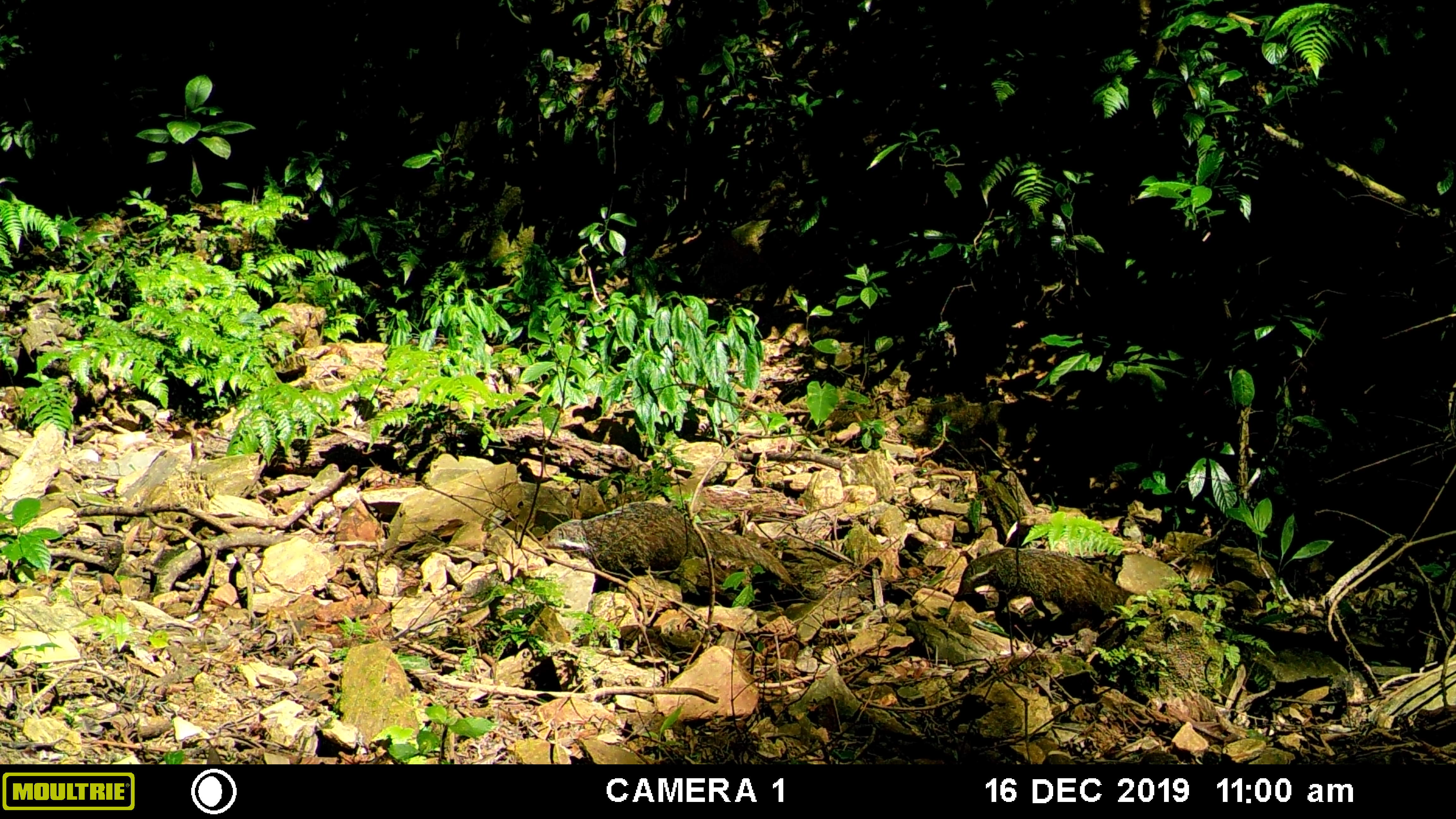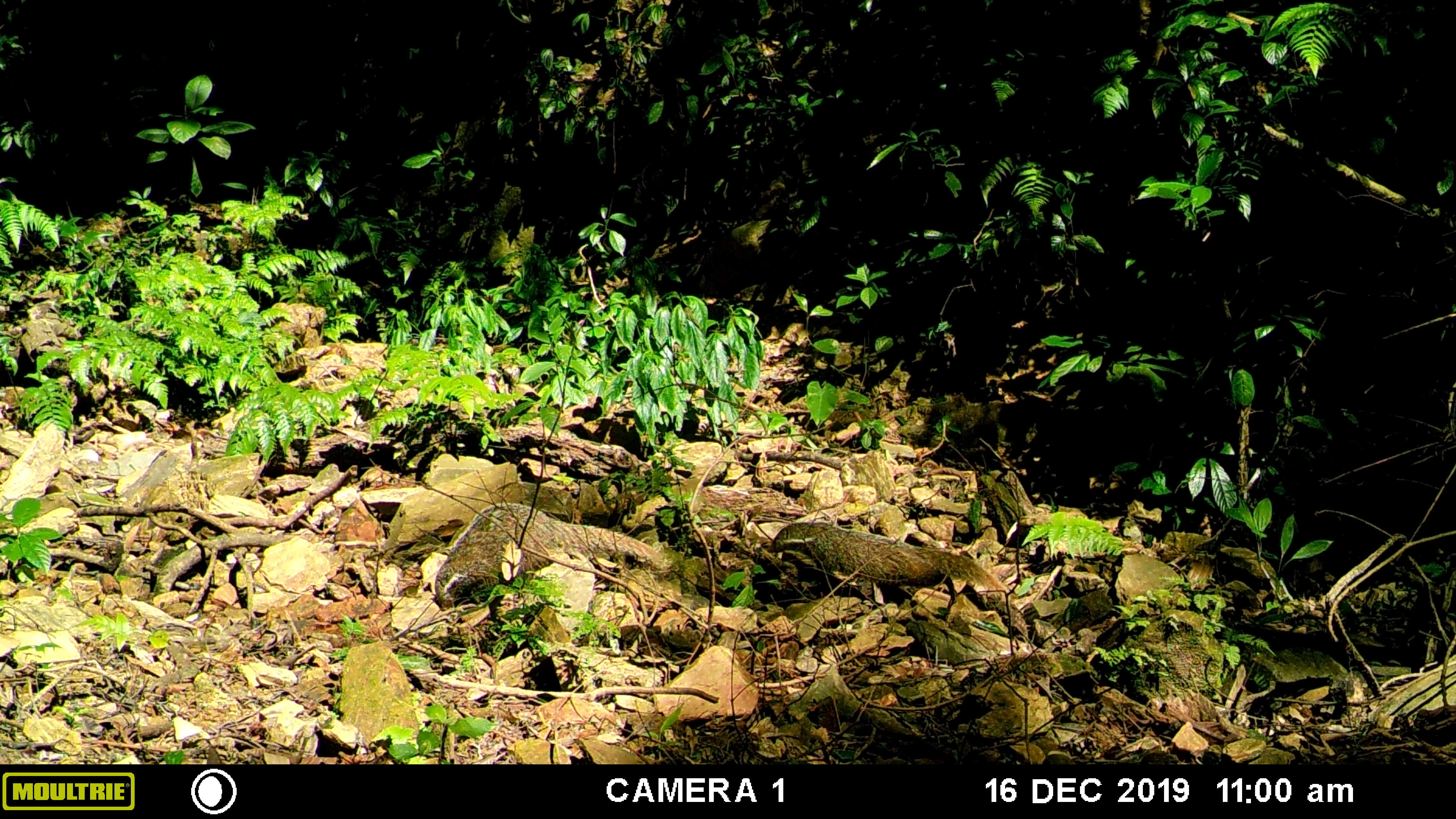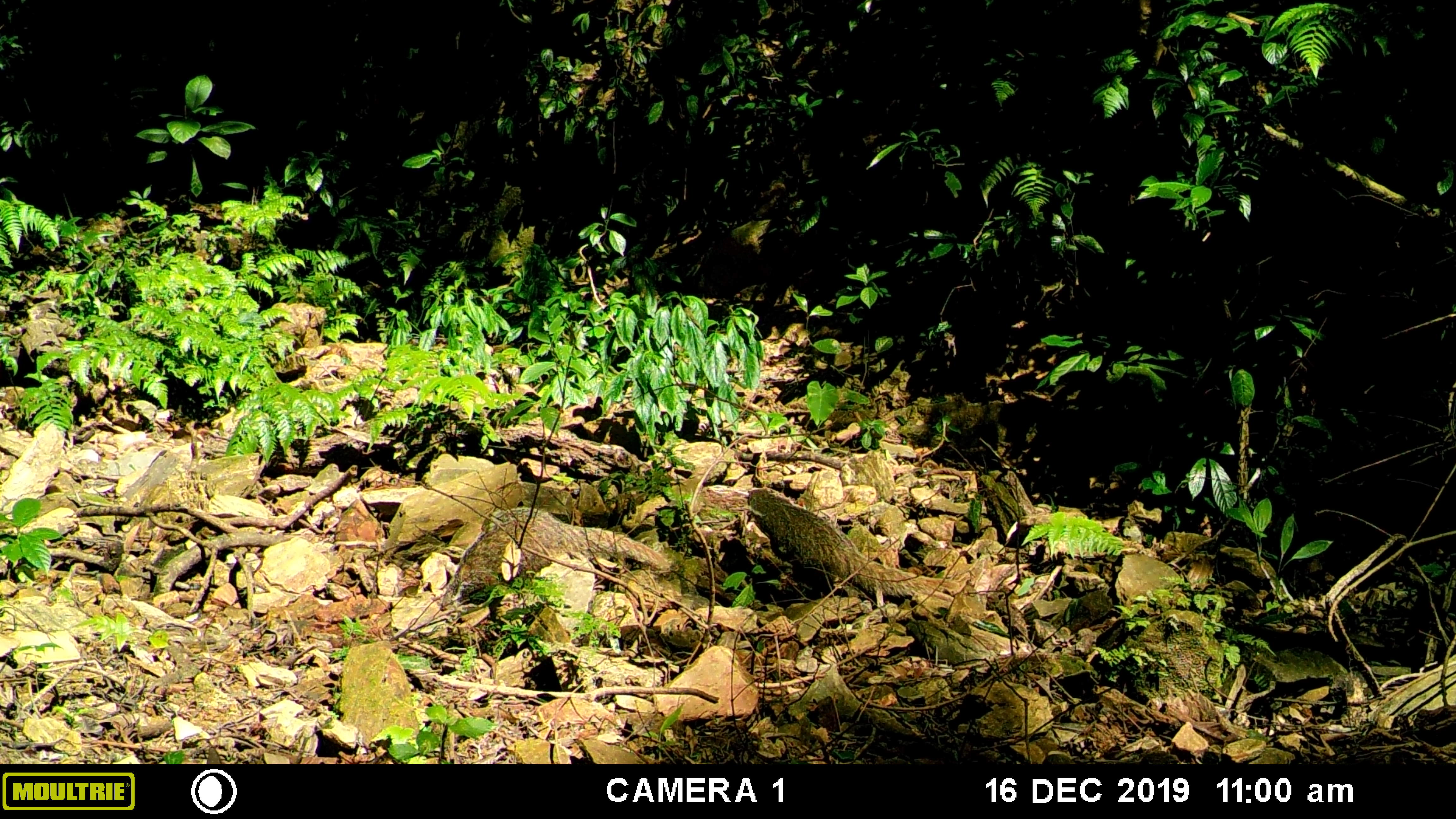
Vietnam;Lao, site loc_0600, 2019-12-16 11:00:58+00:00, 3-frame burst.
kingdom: Animalia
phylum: Chordata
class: Mammalia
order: Carnivora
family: Herpestidae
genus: Urva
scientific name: Urva urva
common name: crab-eating mongoose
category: crab eating mongoose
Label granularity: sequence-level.